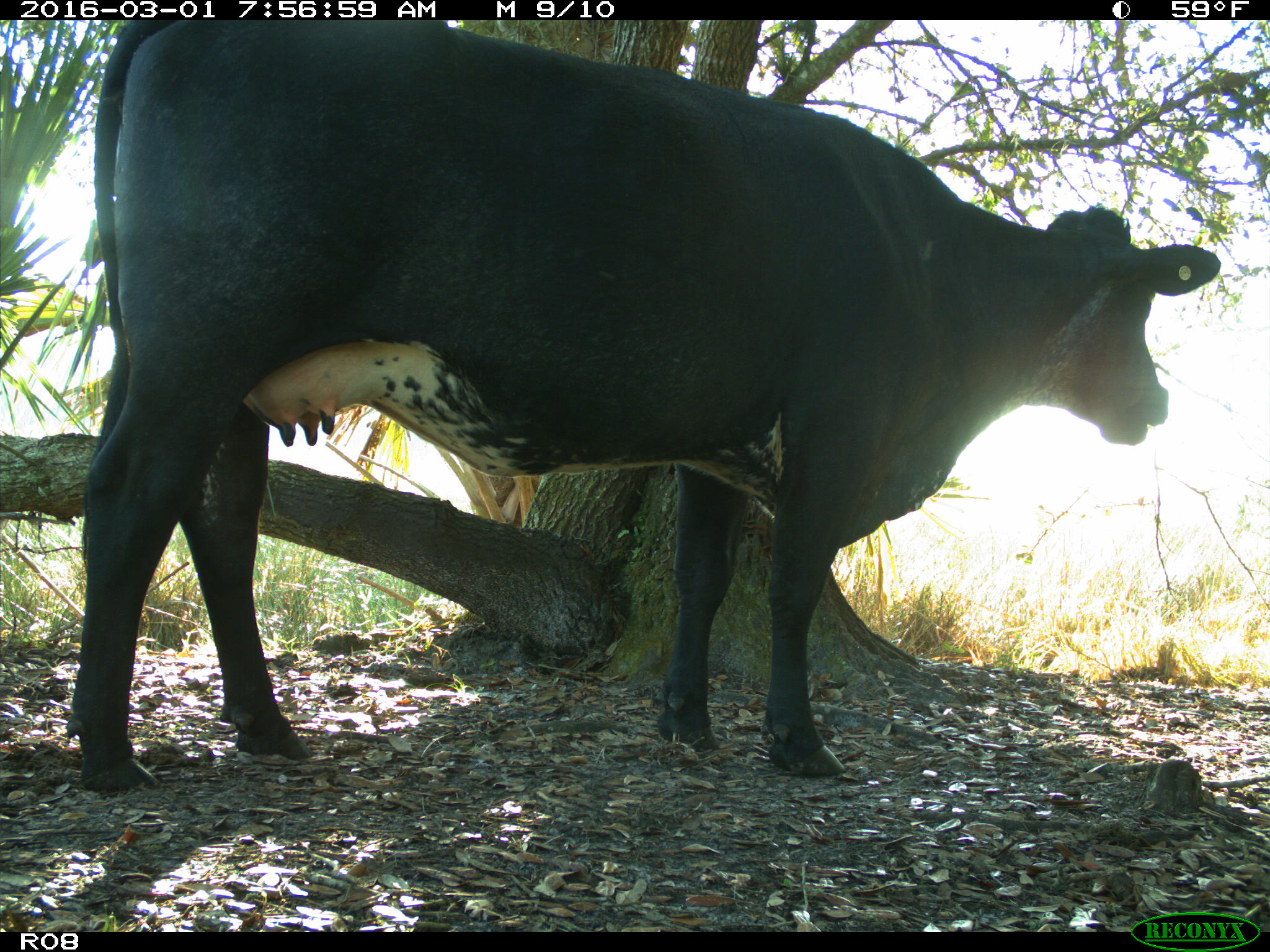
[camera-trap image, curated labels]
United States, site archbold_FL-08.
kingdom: Animalia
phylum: Chordata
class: Mammalia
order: Artiodactyla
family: Bovidae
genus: Bos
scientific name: Bos taurus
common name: domestic cow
Bos taurus (domestic cow).